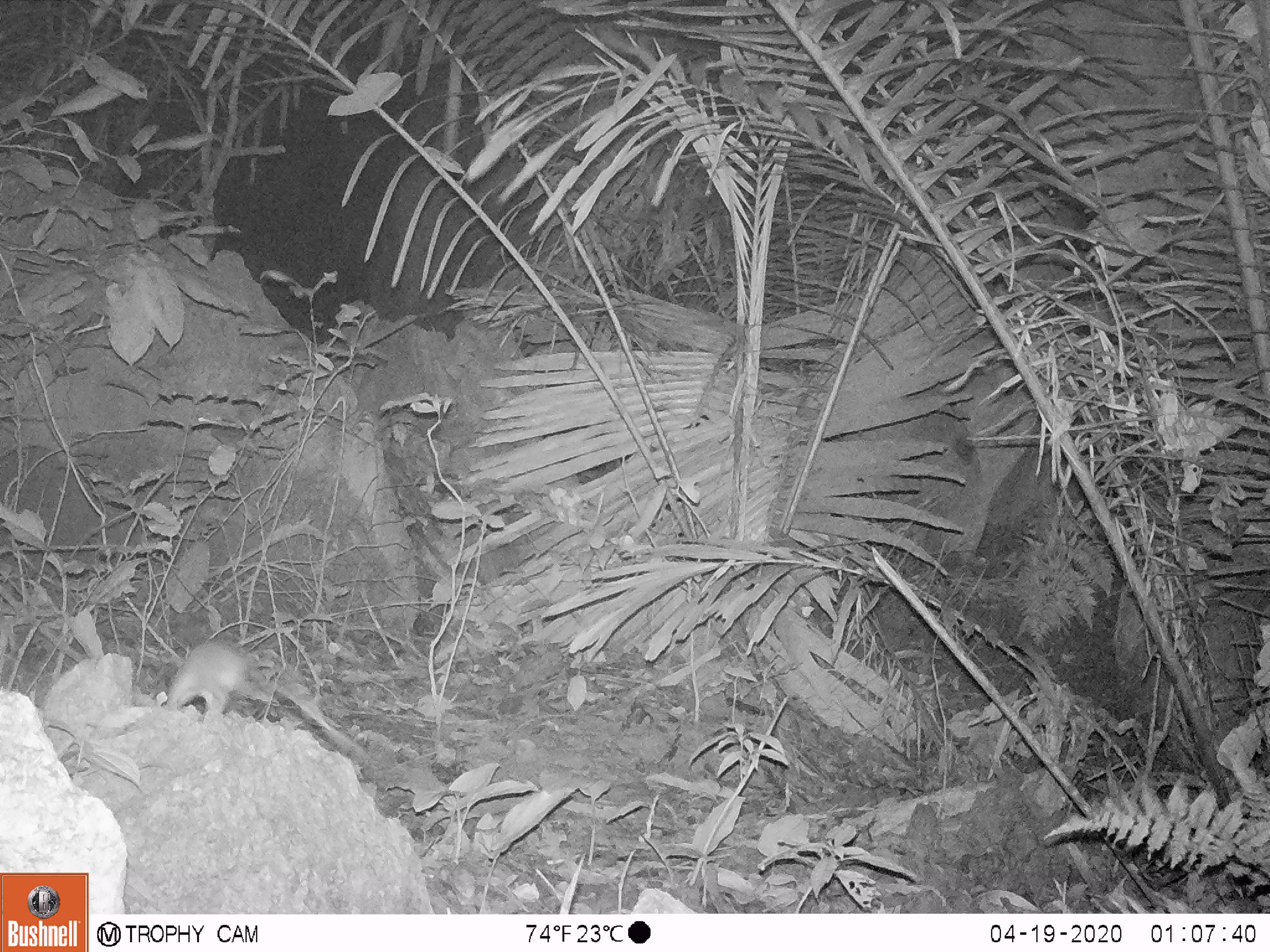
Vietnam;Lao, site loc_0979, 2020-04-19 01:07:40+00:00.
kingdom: Animalia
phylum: Chordata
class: Mammalia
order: Rodentia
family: Muridae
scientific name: Muridae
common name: old-world mice and rats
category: unidentified murid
Unidentified murid (old-world mice and rats) (Muridae). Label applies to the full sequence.